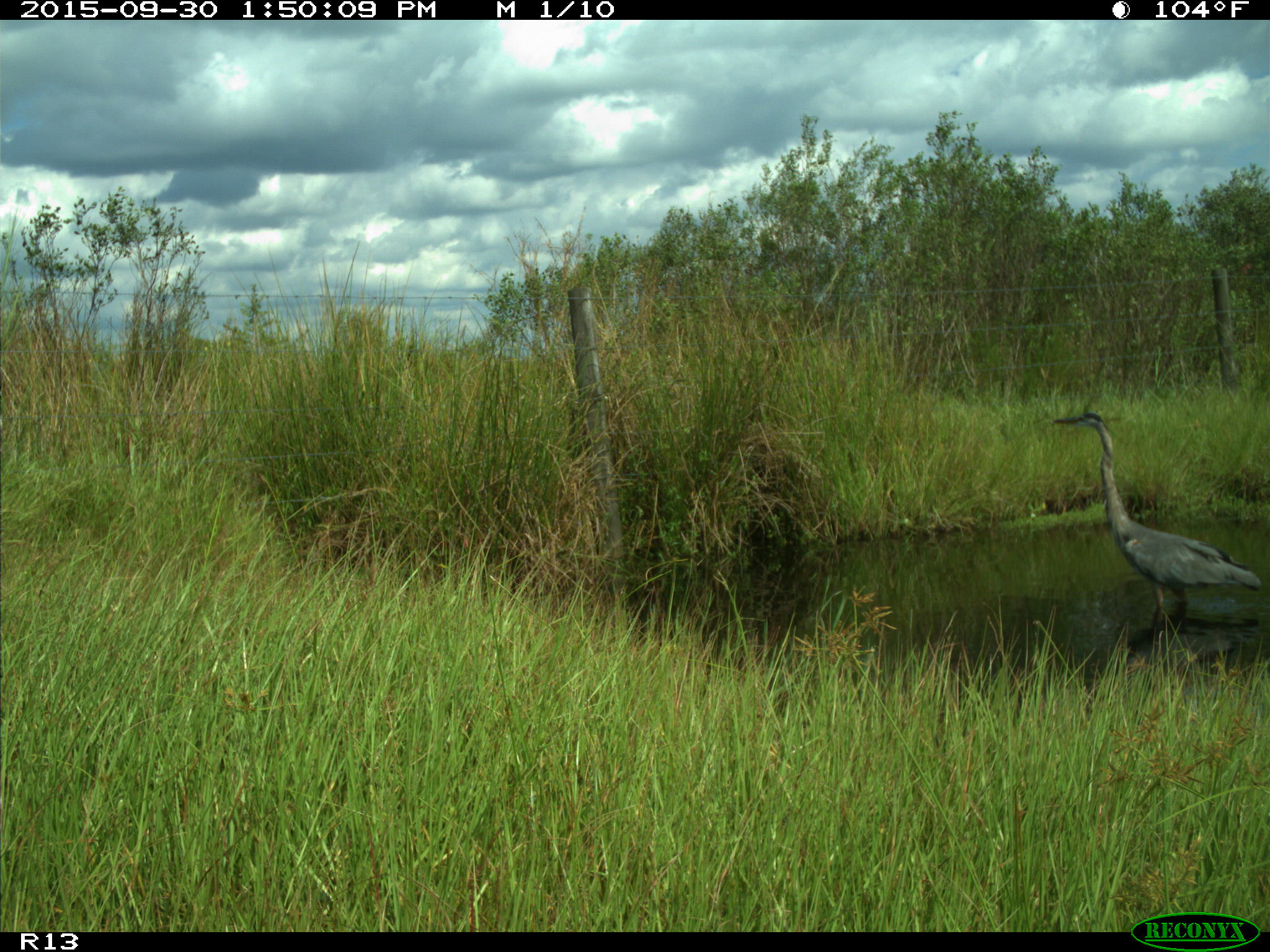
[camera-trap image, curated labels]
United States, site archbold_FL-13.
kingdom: Animalia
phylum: Chordata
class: Aves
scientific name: Aves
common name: birds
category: unidentified bird